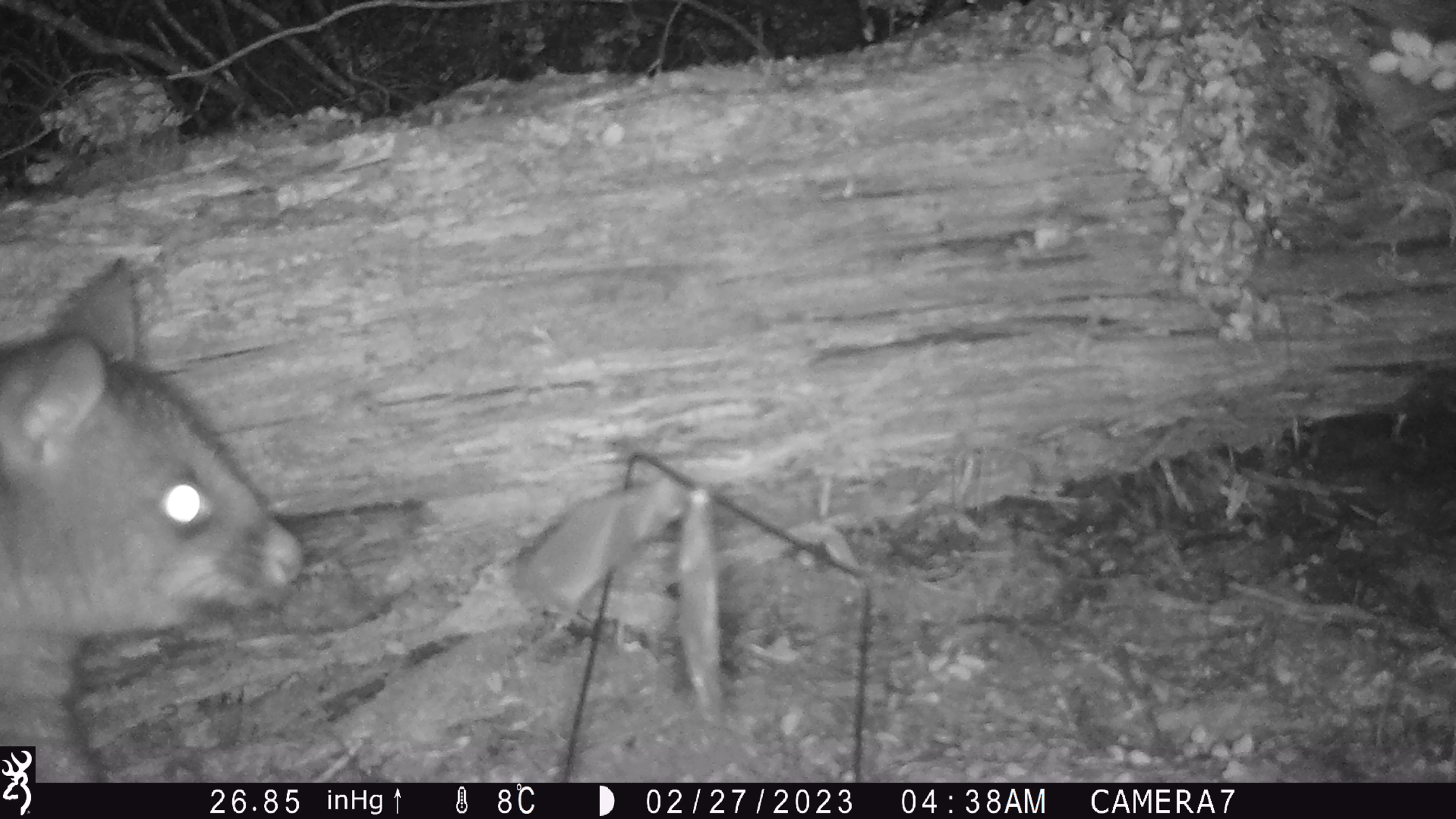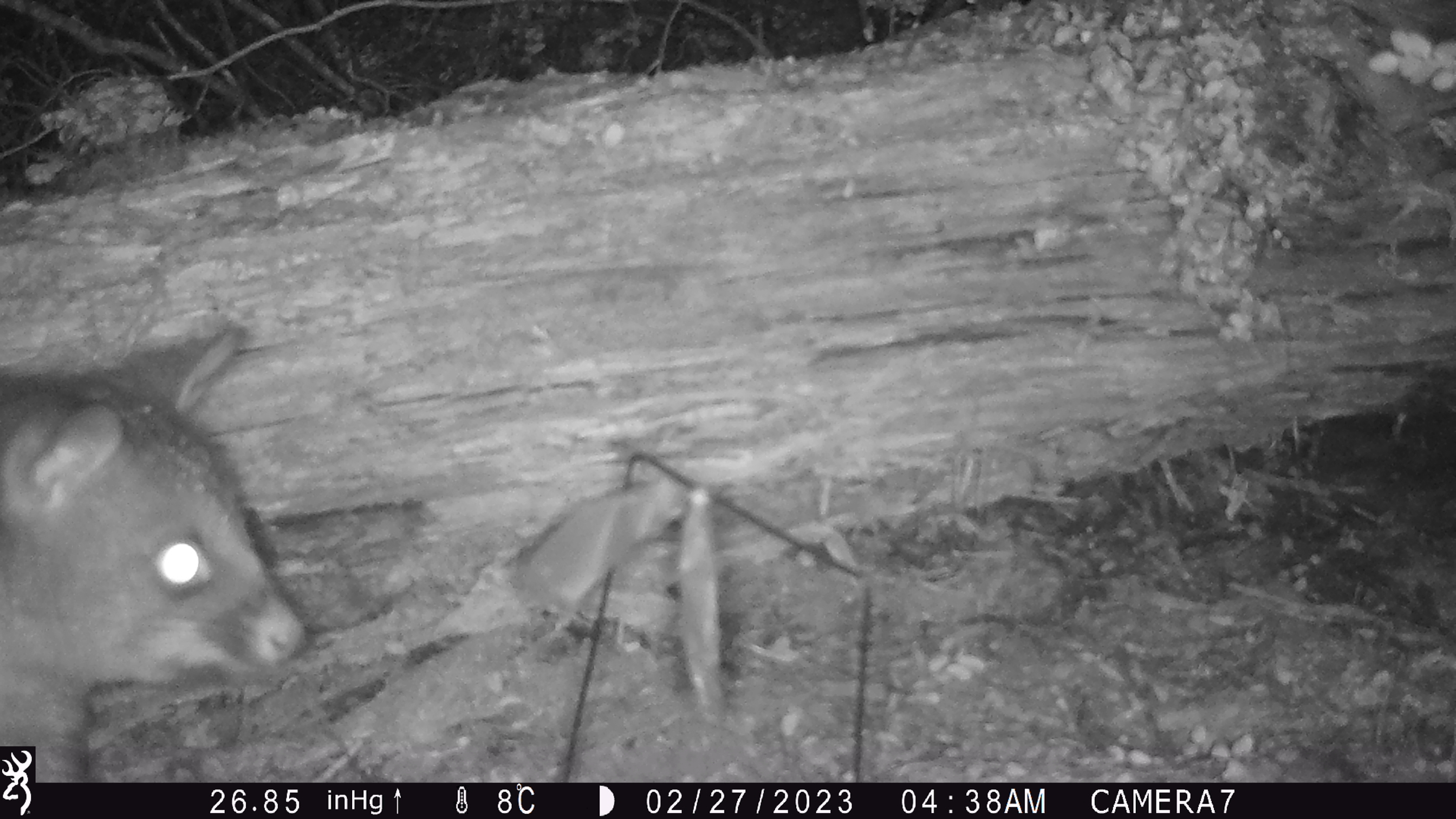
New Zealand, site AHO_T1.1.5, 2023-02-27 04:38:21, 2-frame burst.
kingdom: Animalia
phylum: Chordata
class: Mammalia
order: Carnivora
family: Mustelidae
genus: Mustela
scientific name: Mustela erminea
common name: stoat